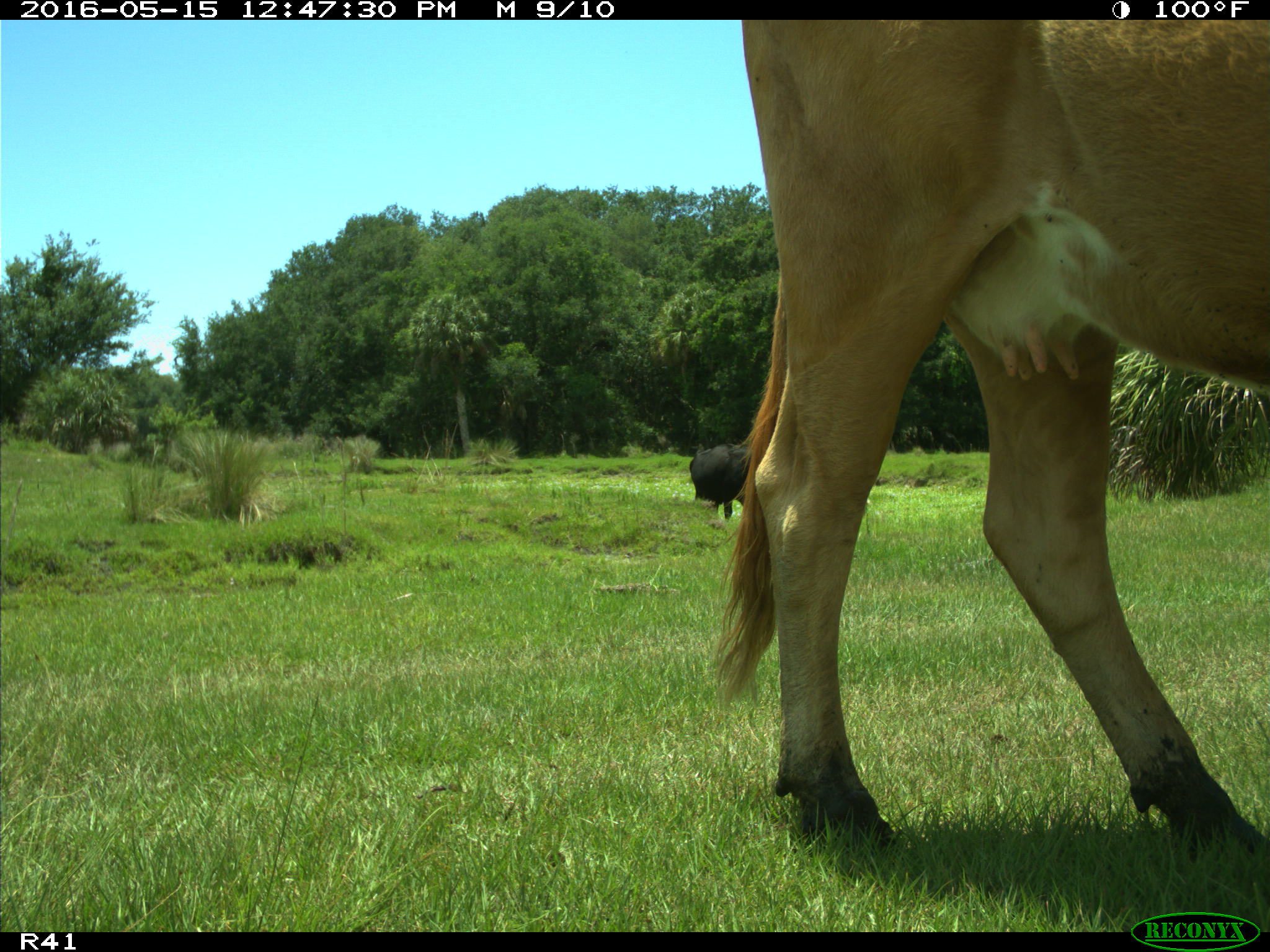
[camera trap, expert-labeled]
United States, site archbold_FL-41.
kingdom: Animalia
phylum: Chordata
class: Mammalia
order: Artiodactyla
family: Bovidae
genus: Bos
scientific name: Bos taurus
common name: domestic cow